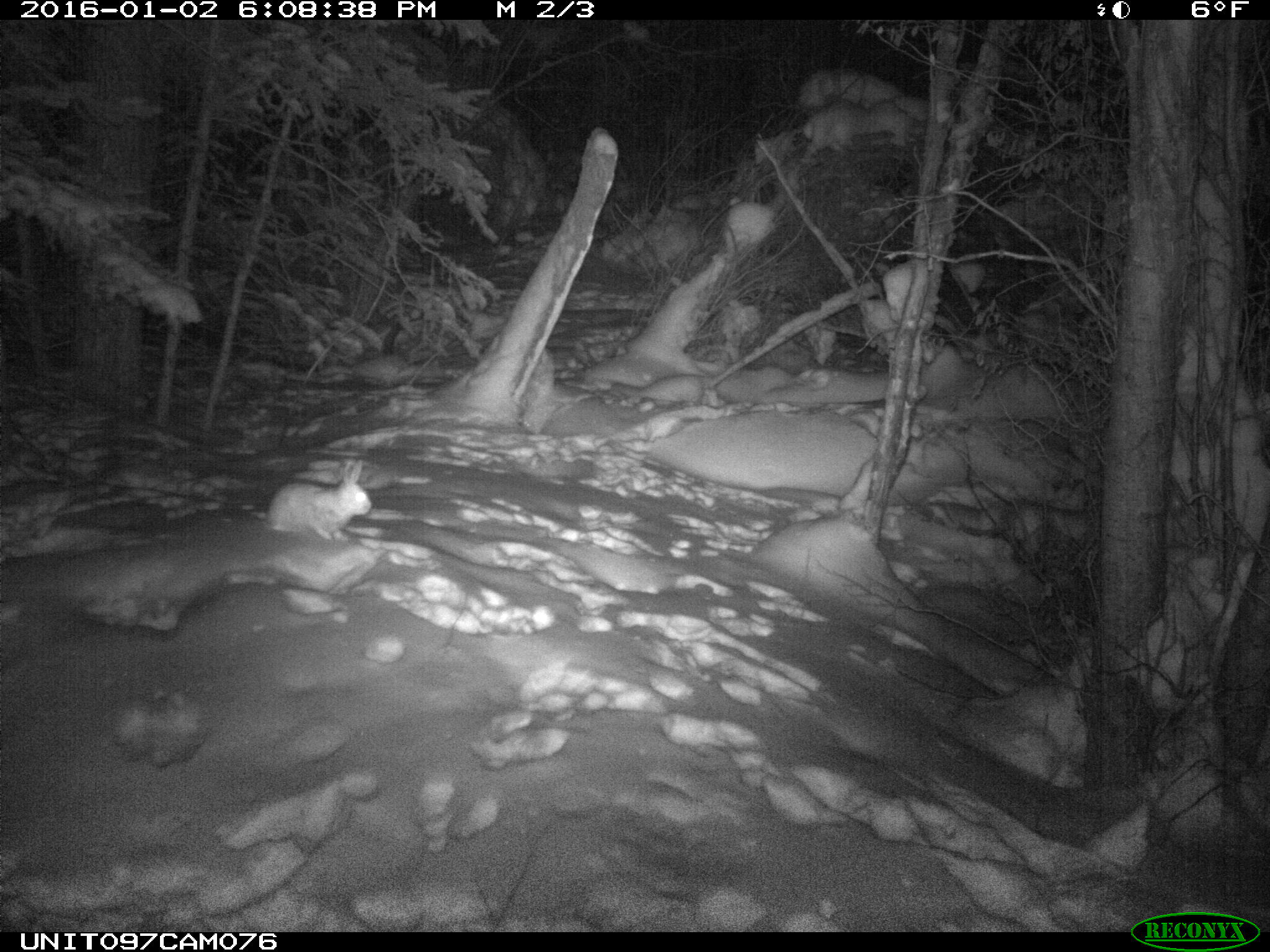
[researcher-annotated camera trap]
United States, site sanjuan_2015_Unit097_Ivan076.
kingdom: Animalia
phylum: Chordata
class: Mammalia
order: Lagomorpha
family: Leporidae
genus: Lepus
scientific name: Lepus americanus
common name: snowshoe hare